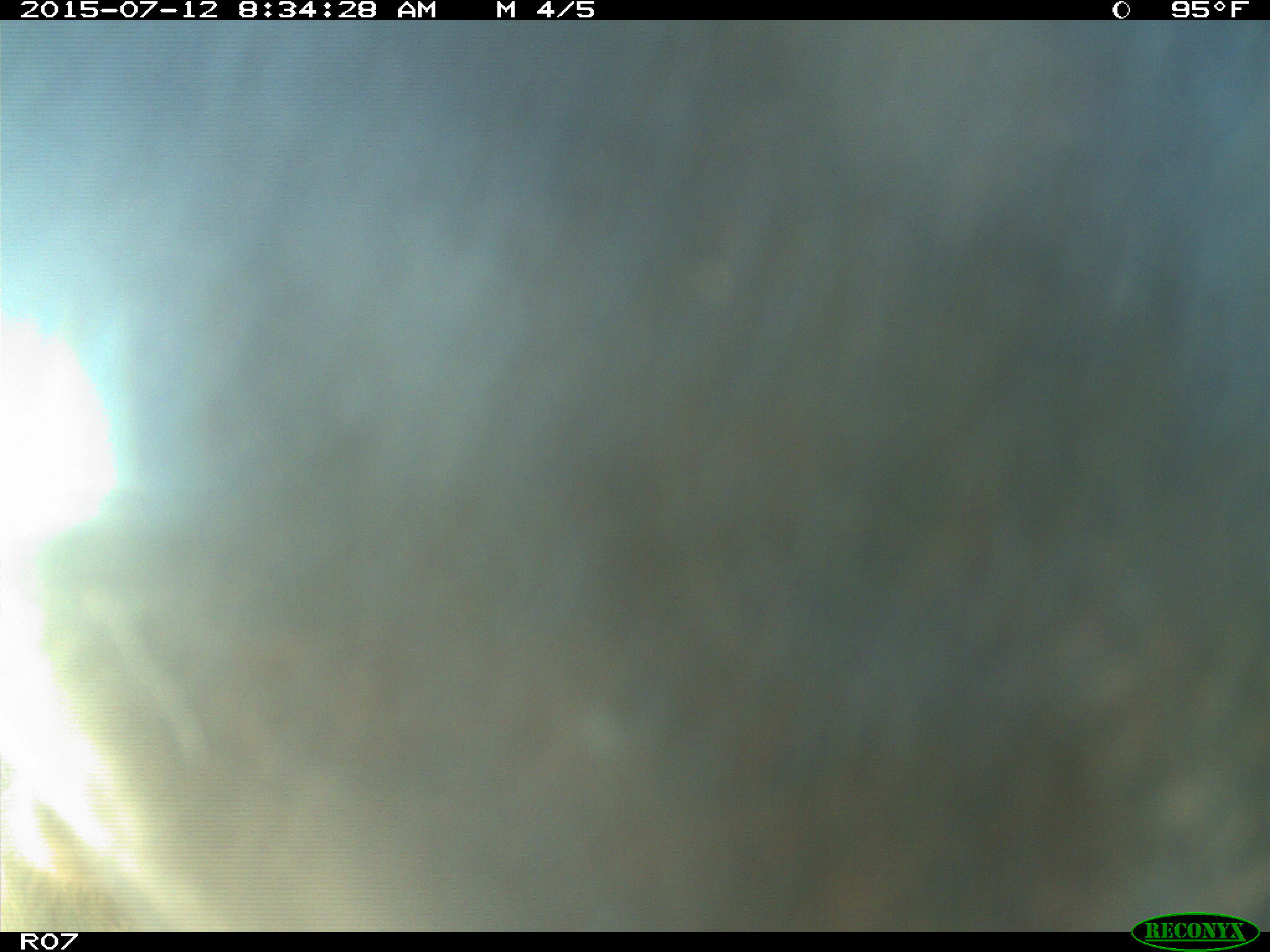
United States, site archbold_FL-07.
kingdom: Animalia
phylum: Chordata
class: Mammalia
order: Artiodactyla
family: Bovidae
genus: Bos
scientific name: Bos taurus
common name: domestic cow